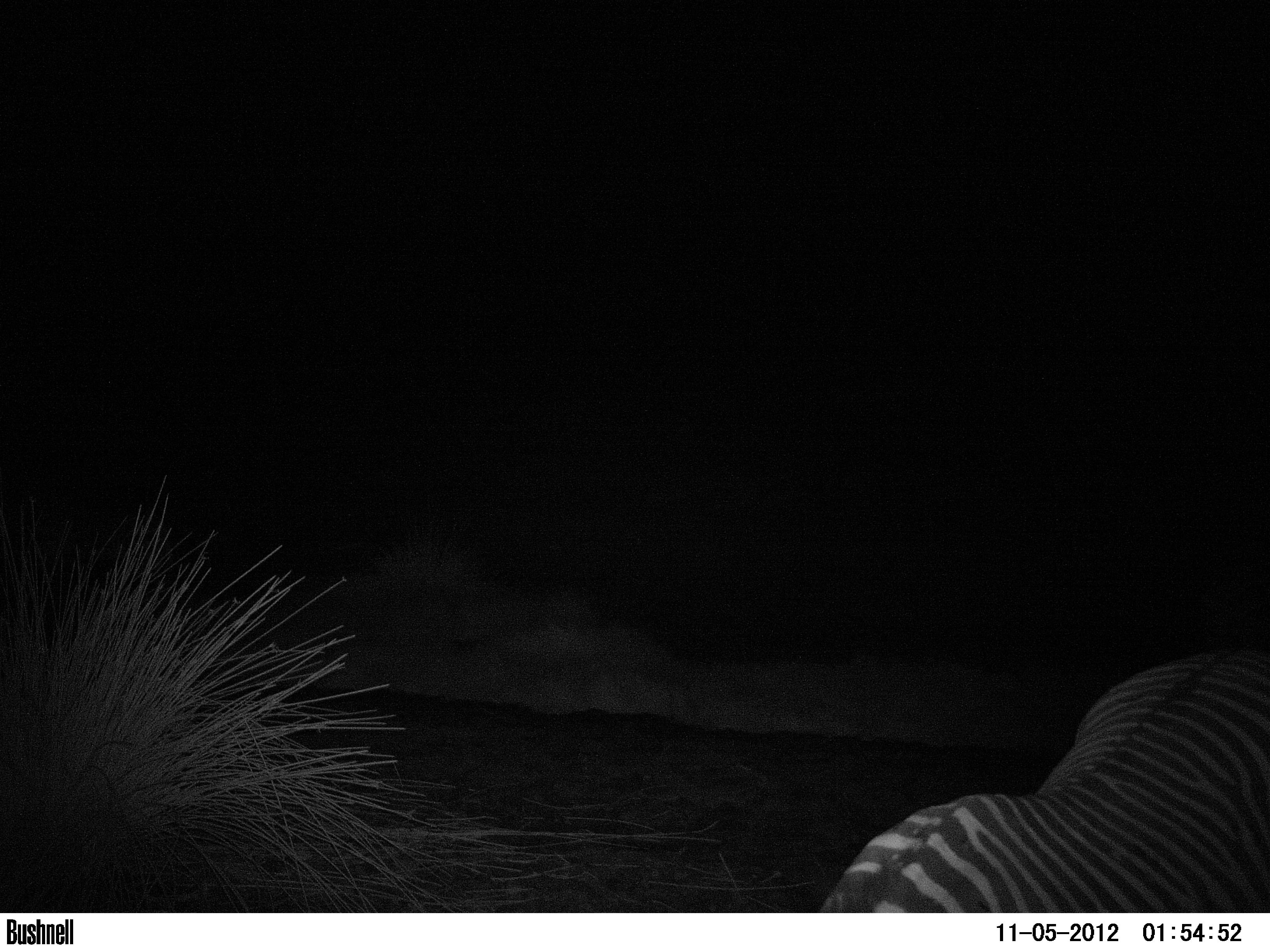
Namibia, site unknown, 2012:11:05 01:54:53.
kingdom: Animalia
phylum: Chordata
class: Mammalia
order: Perissodactyla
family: Equidae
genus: Equus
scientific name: Equus zebra hartmannae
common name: hartmann's mountain zebra